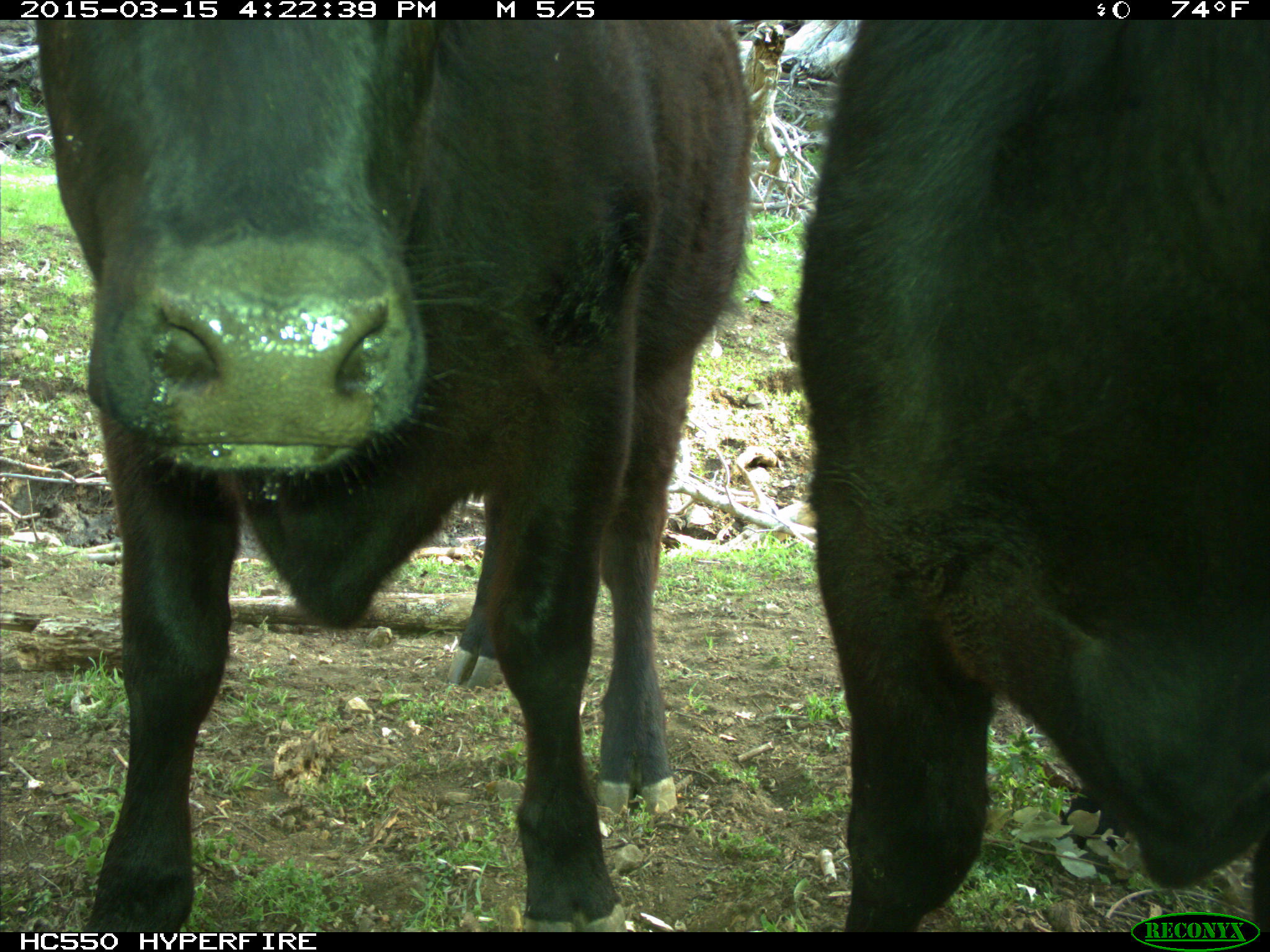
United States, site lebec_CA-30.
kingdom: Animalia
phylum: Chordata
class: Mammalia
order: Artiodactyla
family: Bovidae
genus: Bos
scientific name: Bos taurus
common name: domestic cow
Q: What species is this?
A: Bos taurus (domestic cow).